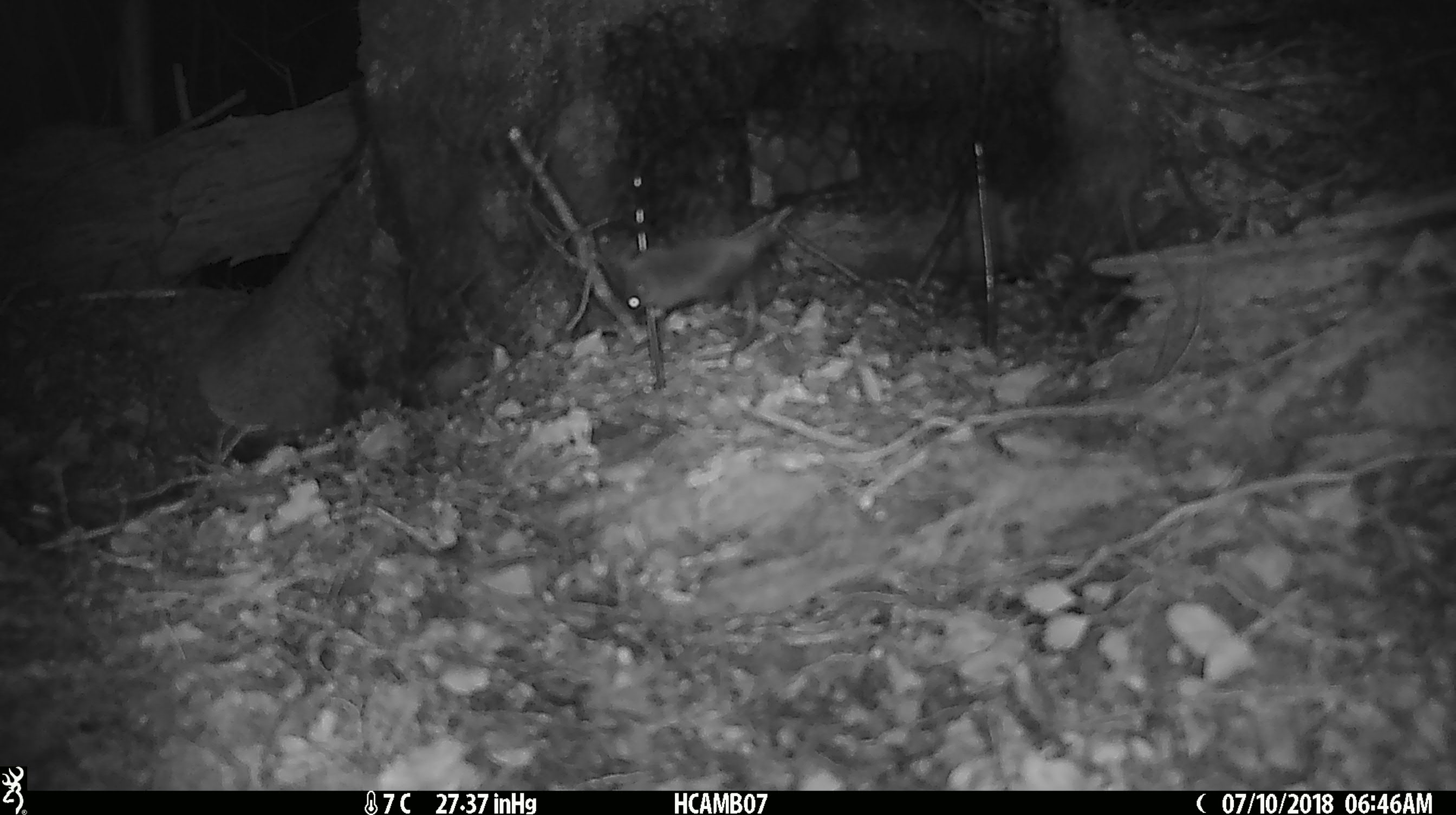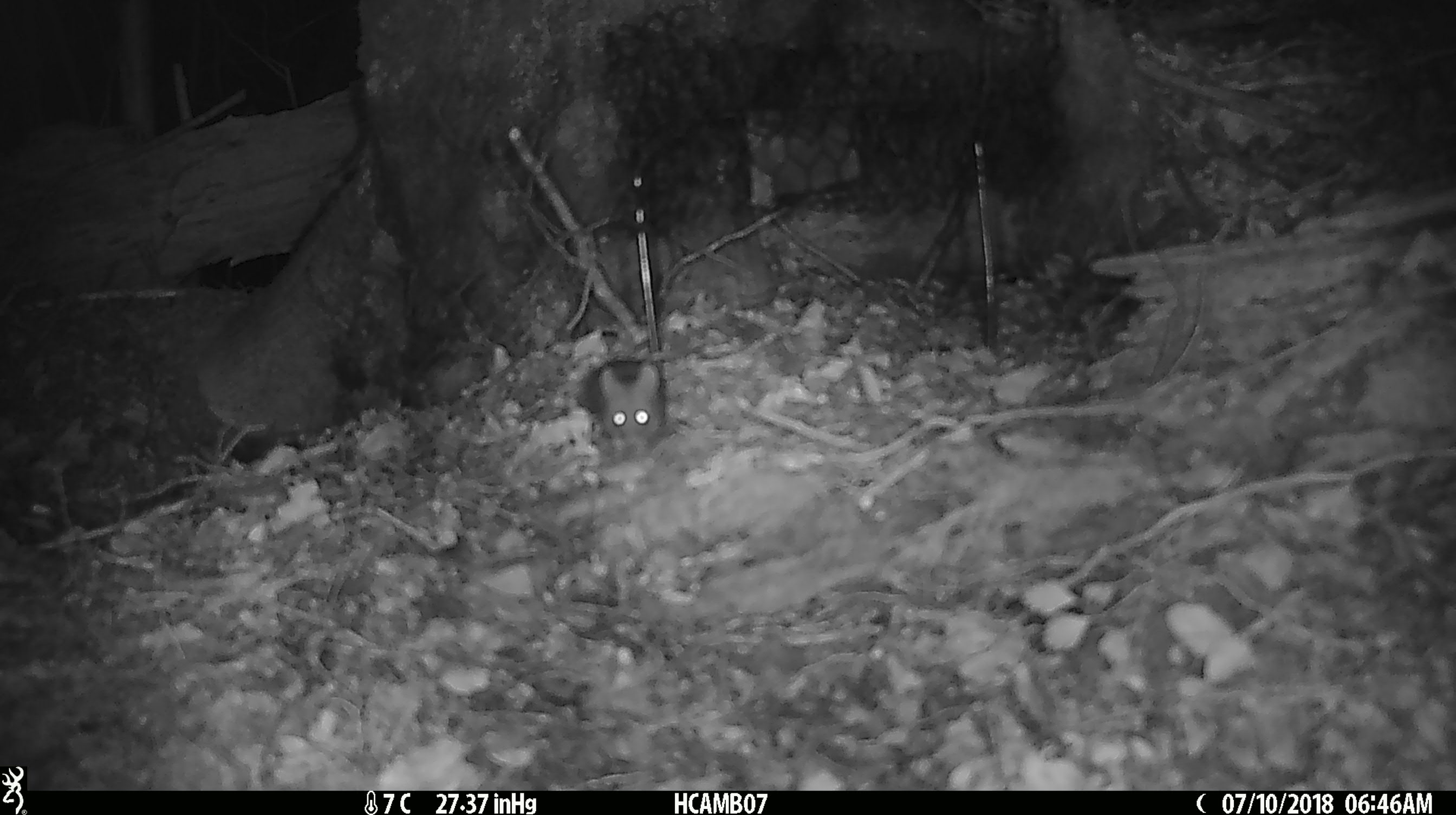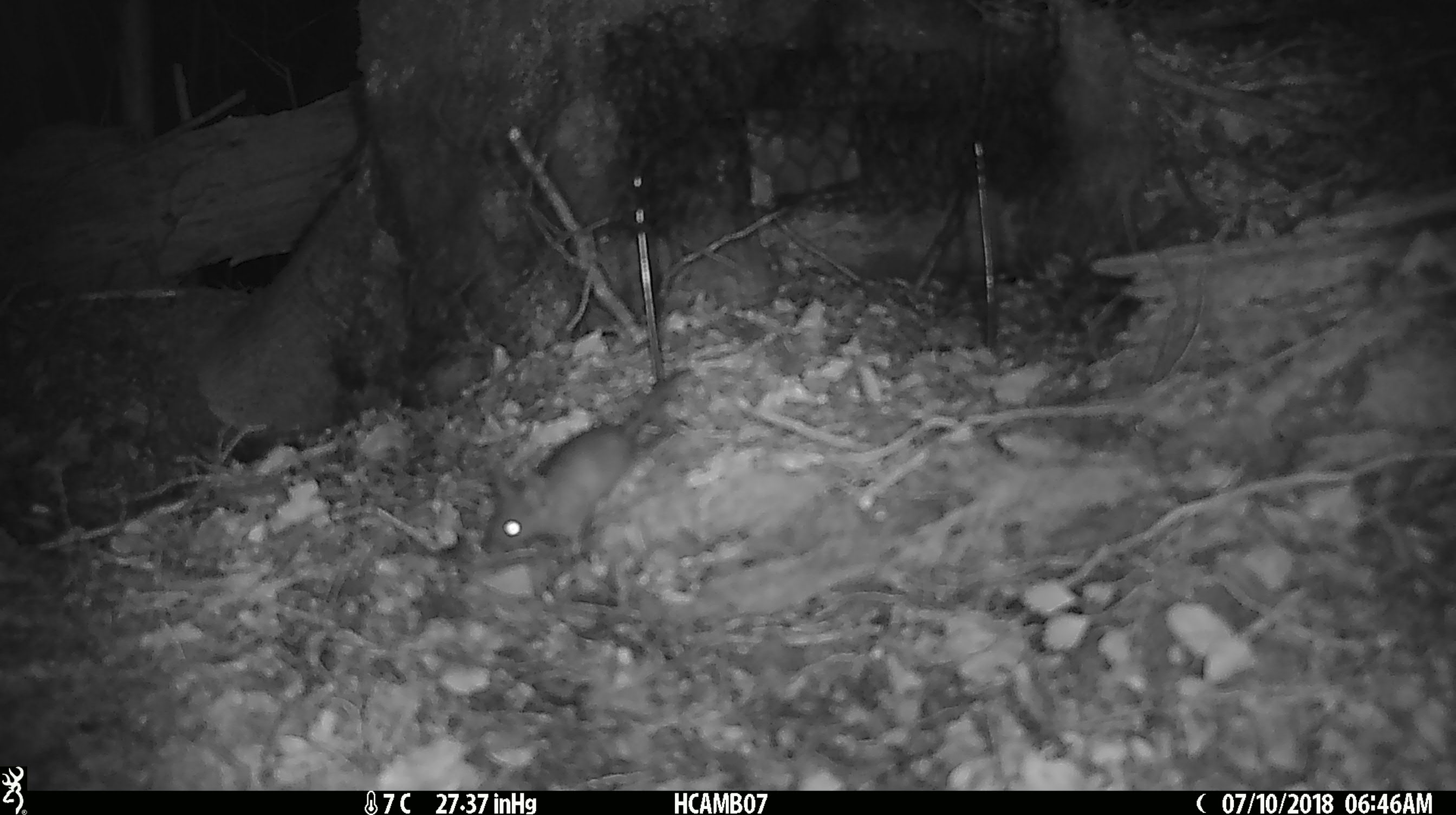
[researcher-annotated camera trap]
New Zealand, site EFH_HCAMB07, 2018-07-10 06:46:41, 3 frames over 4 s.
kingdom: Animalia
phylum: Chordata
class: Mammalia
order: Rodentia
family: Muridae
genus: Mus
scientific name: Mus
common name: mouse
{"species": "mouse (Mus)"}